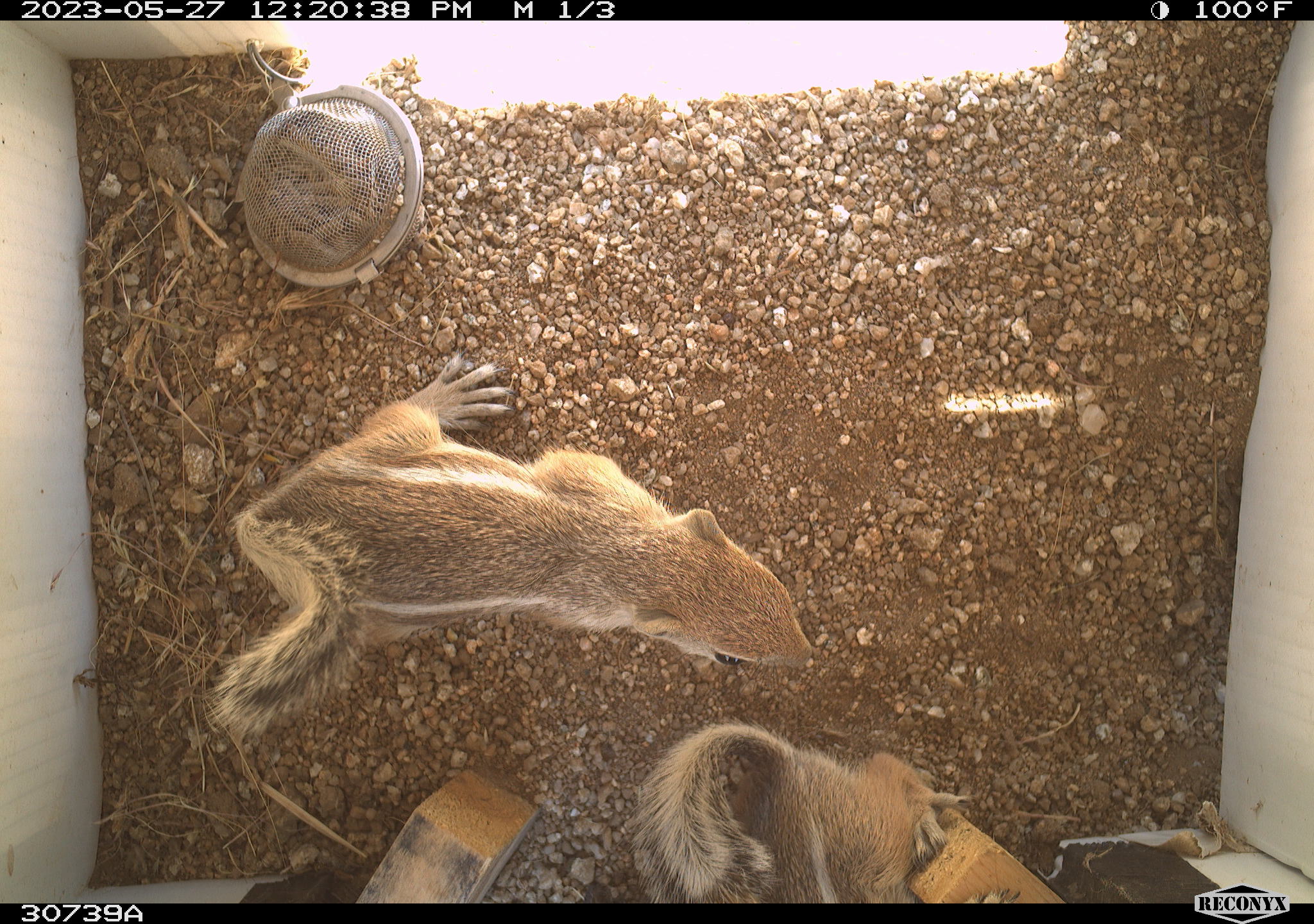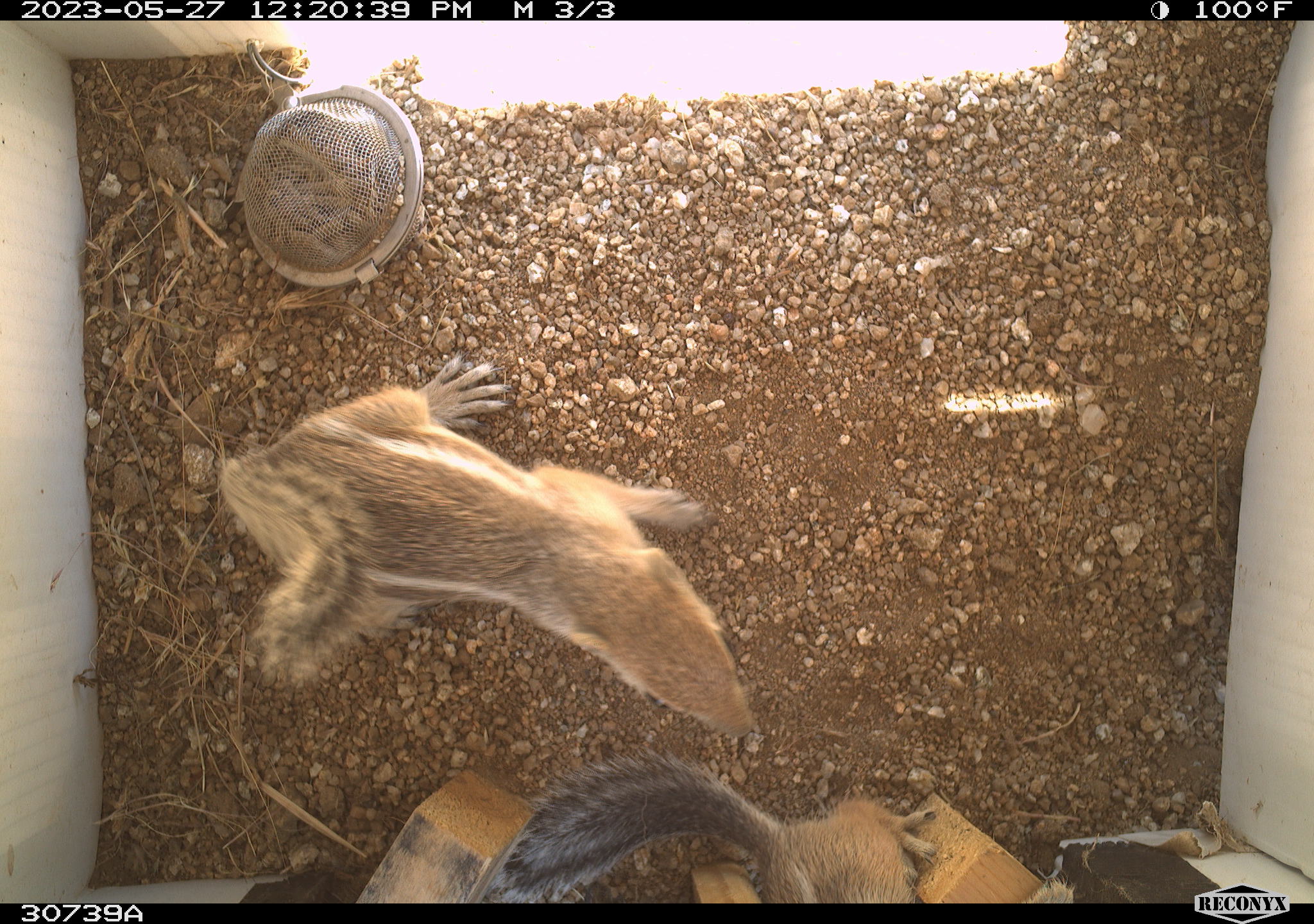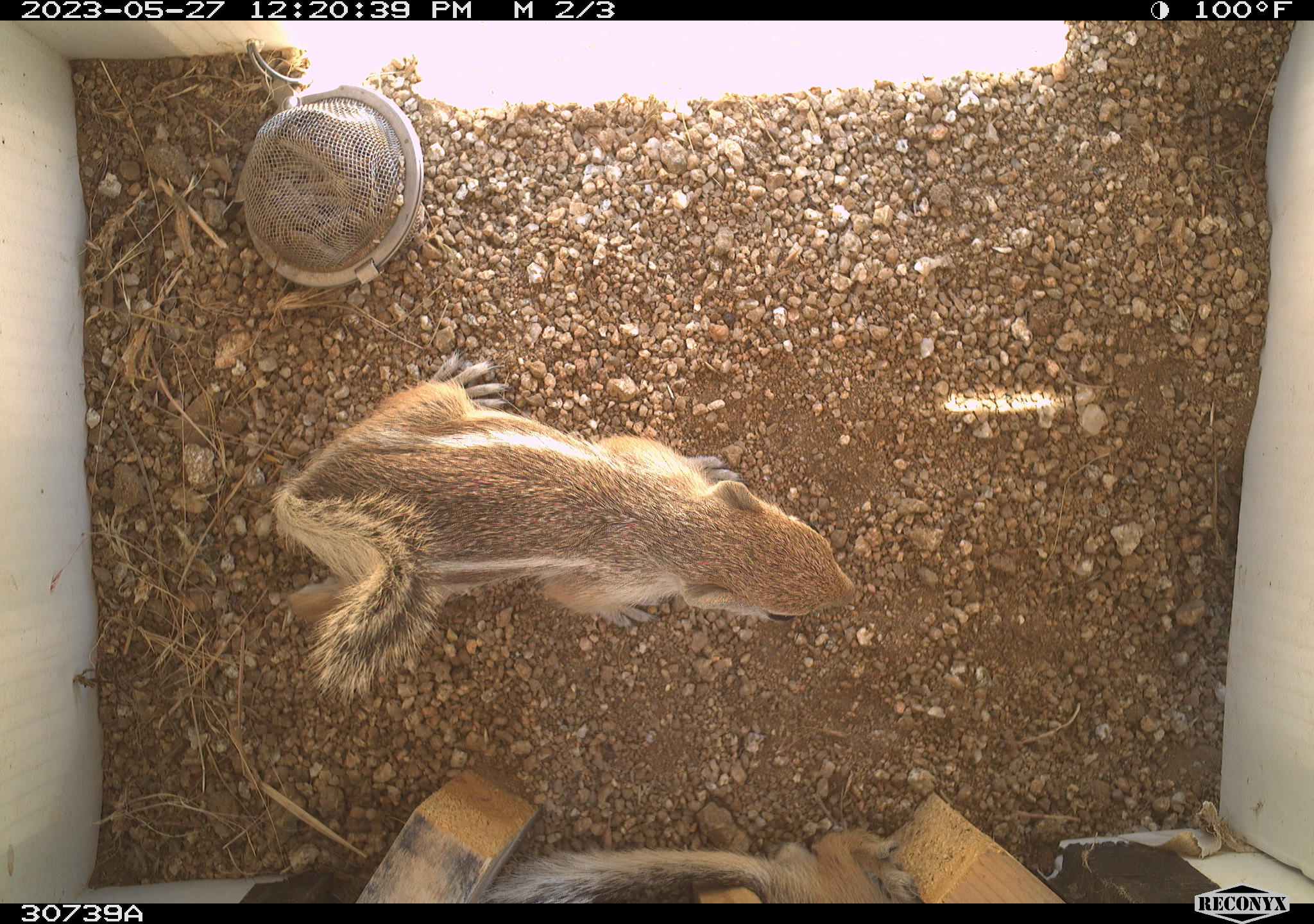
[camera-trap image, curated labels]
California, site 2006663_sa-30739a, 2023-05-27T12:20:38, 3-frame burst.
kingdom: Animalia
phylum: Chordata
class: Mammalia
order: Rodentia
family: Sciuridae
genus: Ammospermophilus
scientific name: Ammospermophilus leucurus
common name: white-tailed antelope squirrel